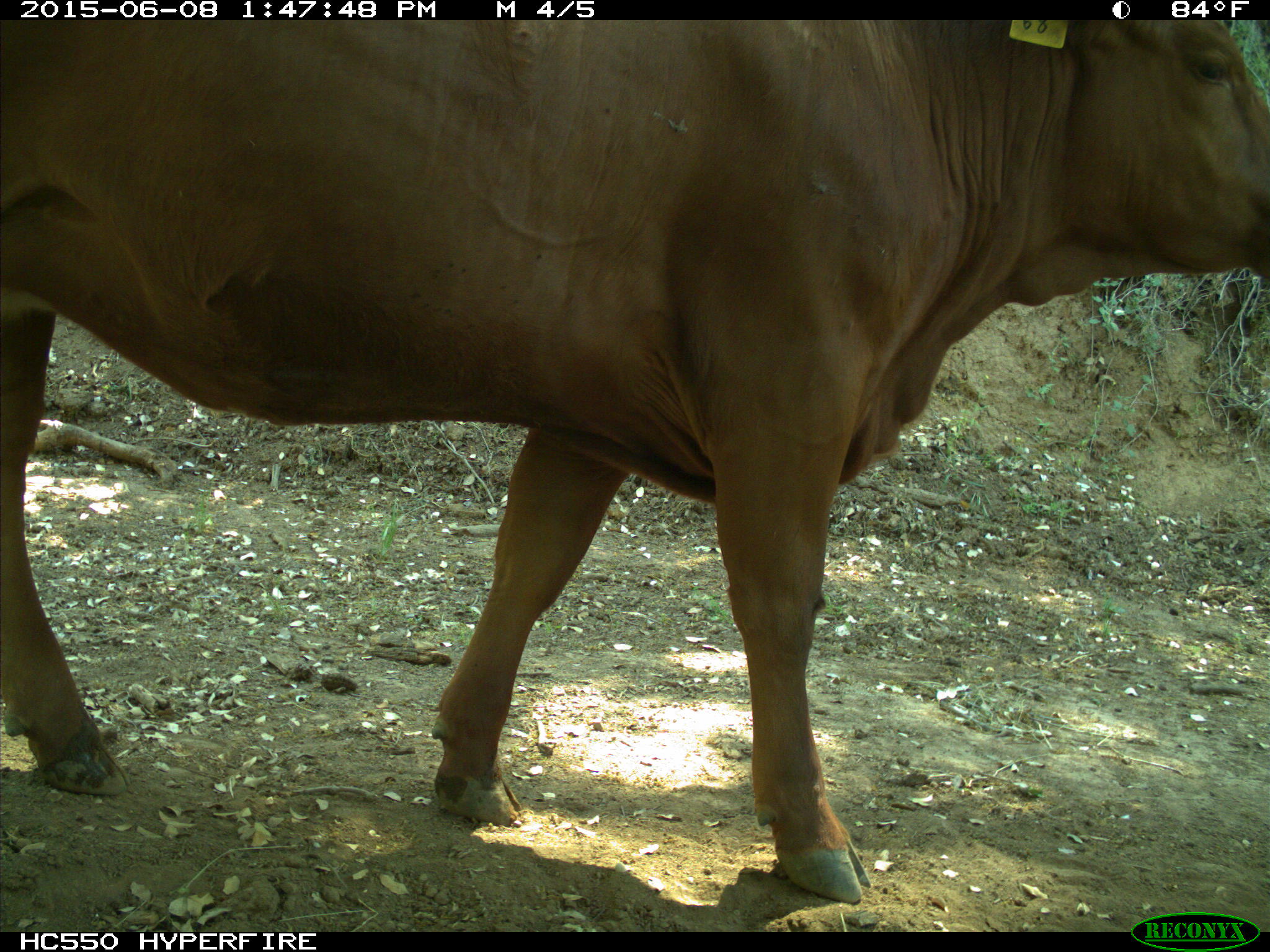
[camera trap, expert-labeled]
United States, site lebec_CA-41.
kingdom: Animalia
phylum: Chordata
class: Mammalia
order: Artiodactyla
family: Bovidae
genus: Bos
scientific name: Bos taurus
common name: domestic cow